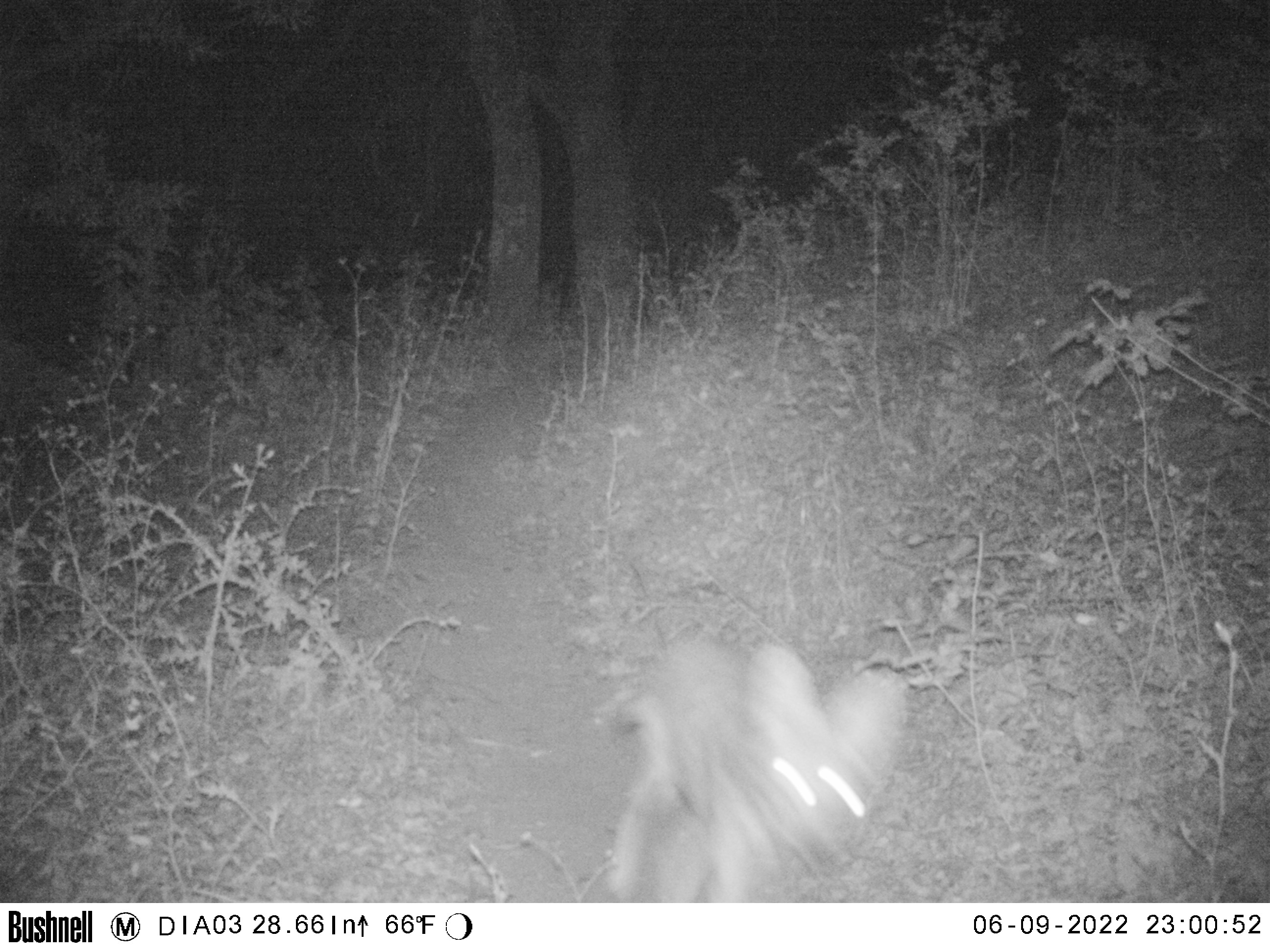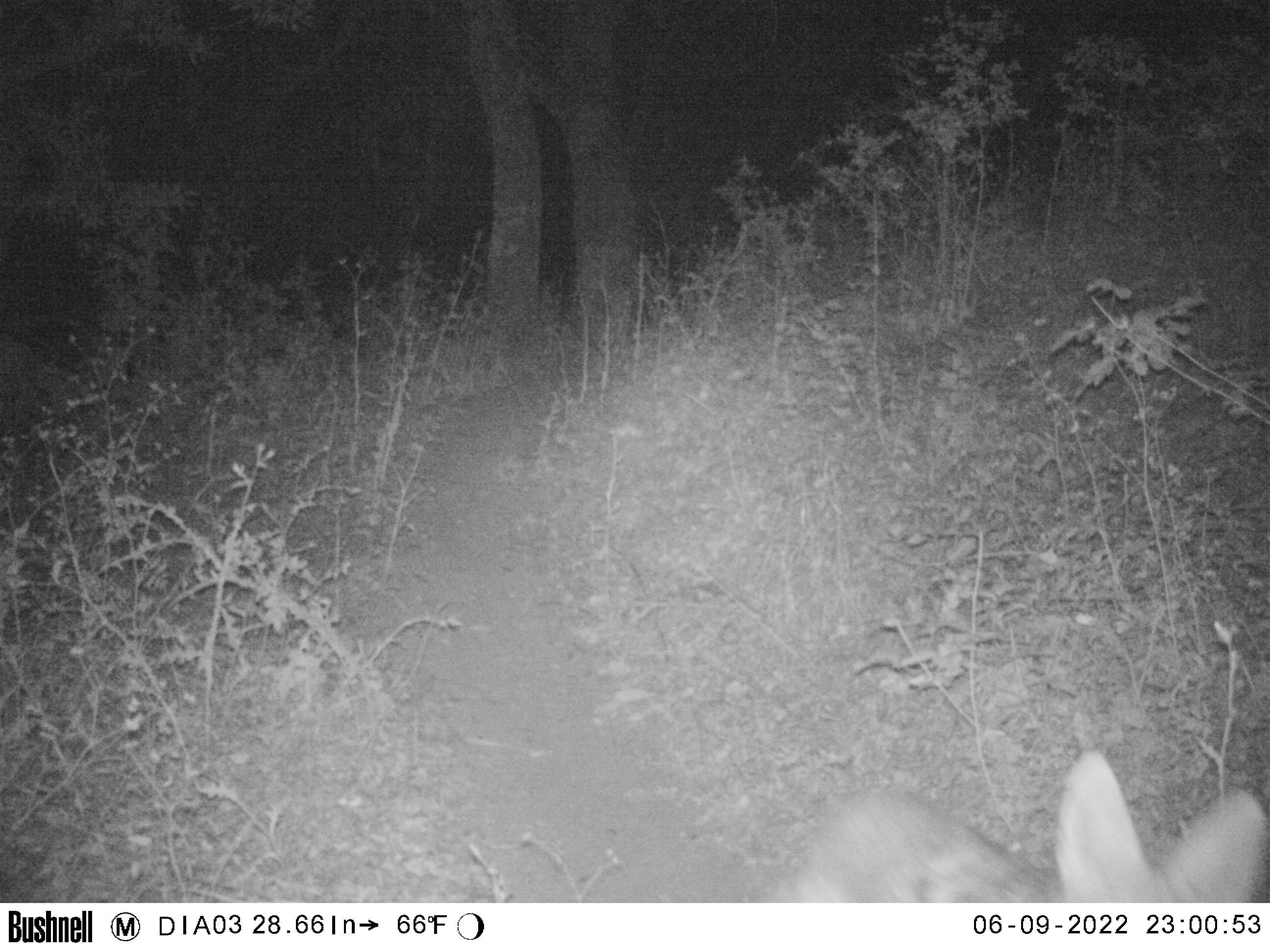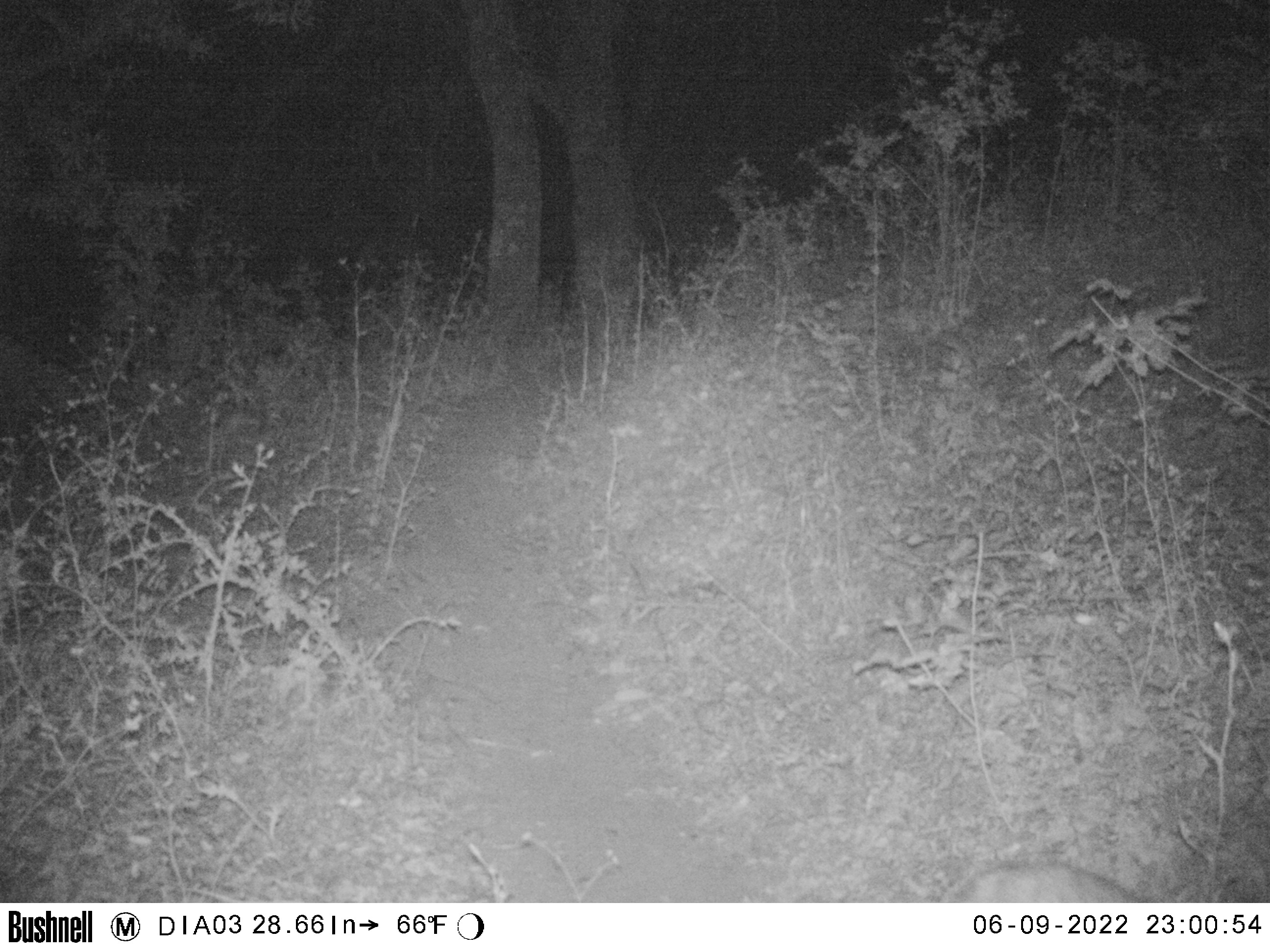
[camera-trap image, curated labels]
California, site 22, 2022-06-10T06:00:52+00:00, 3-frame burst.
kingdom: Animalia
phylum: Chordata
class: Mammalia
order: Carnivora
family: Canidae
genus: Canis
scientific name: Canis latrans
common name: coyote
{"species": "coyote (Canis latrans)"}